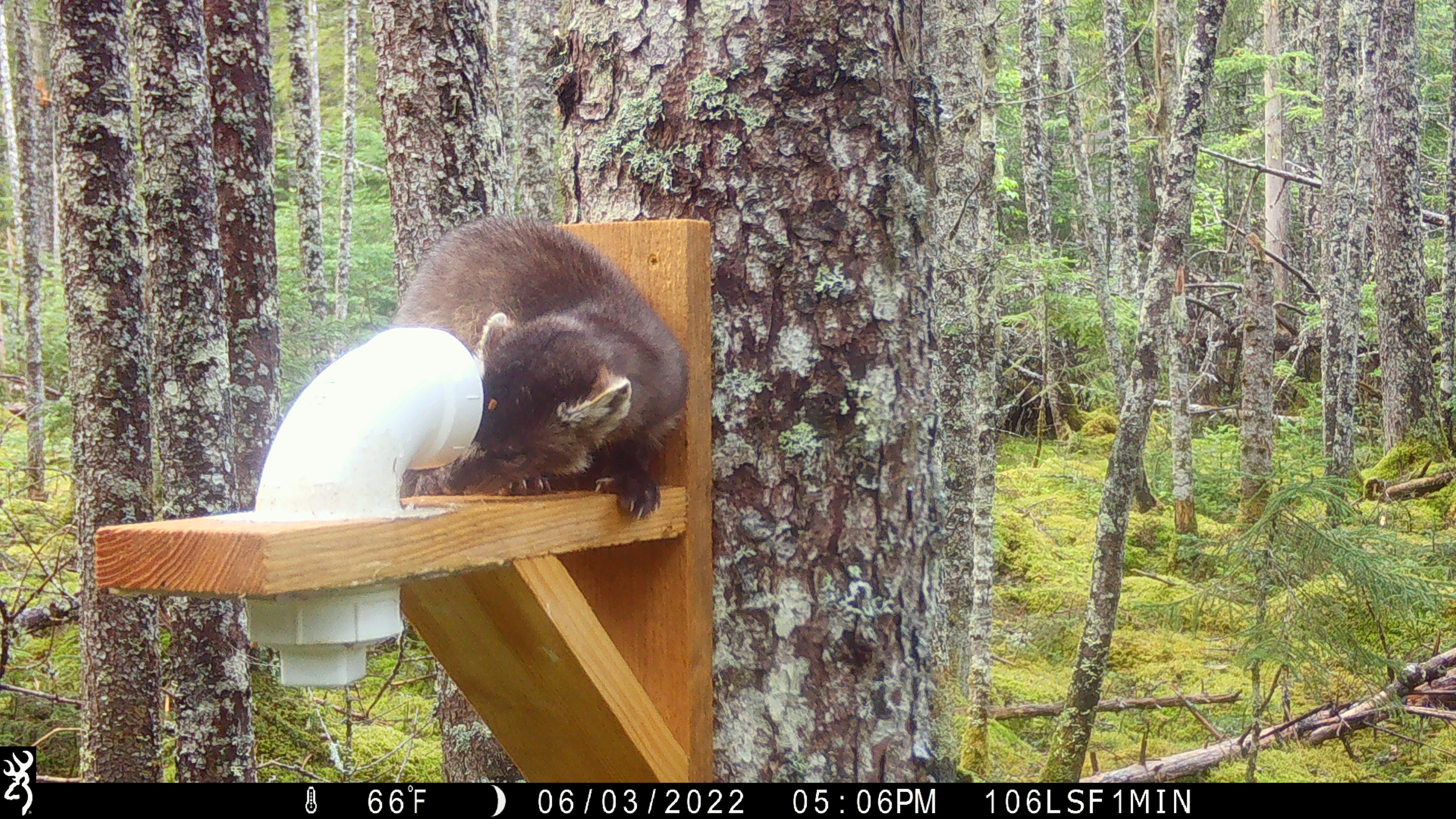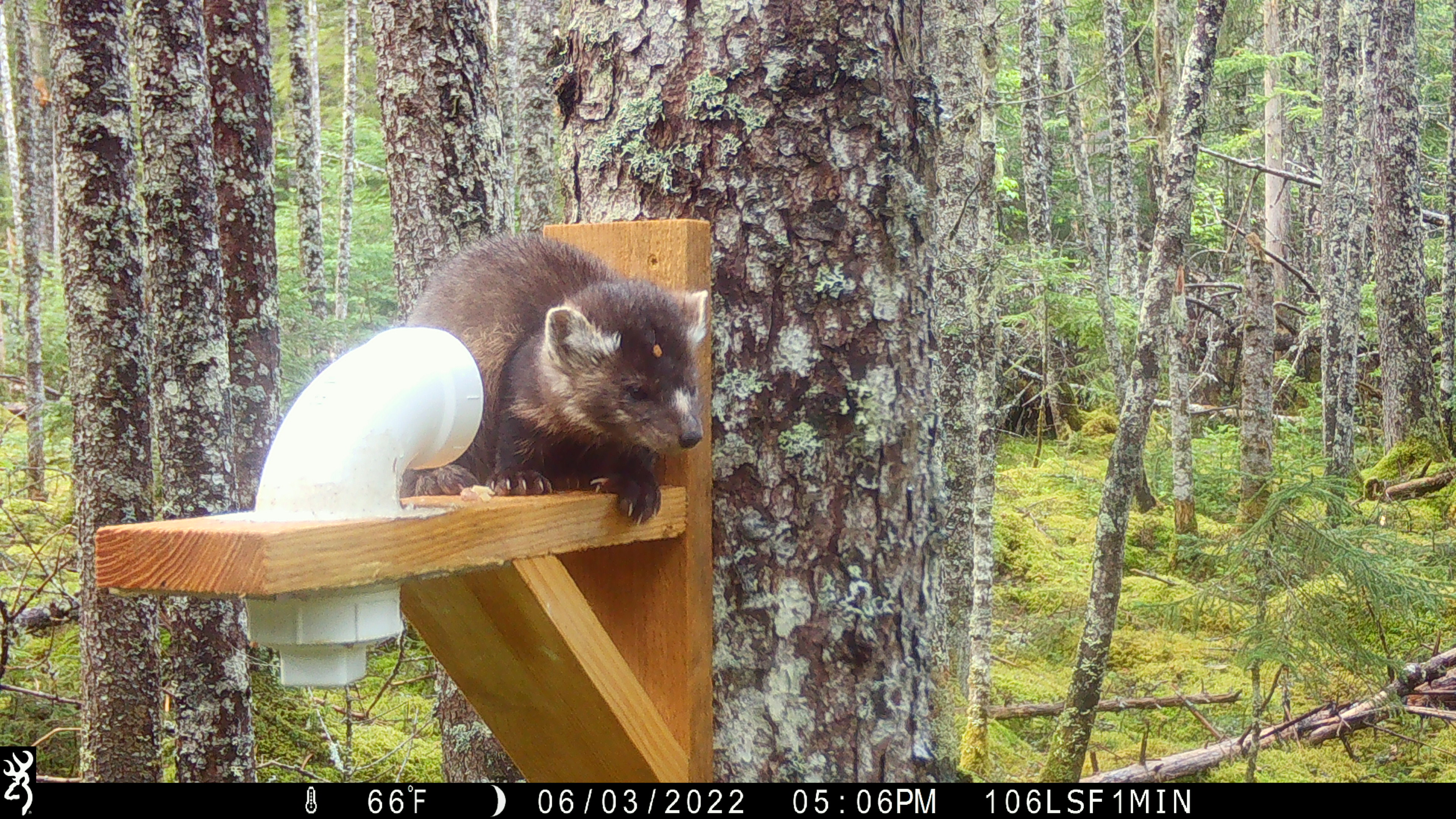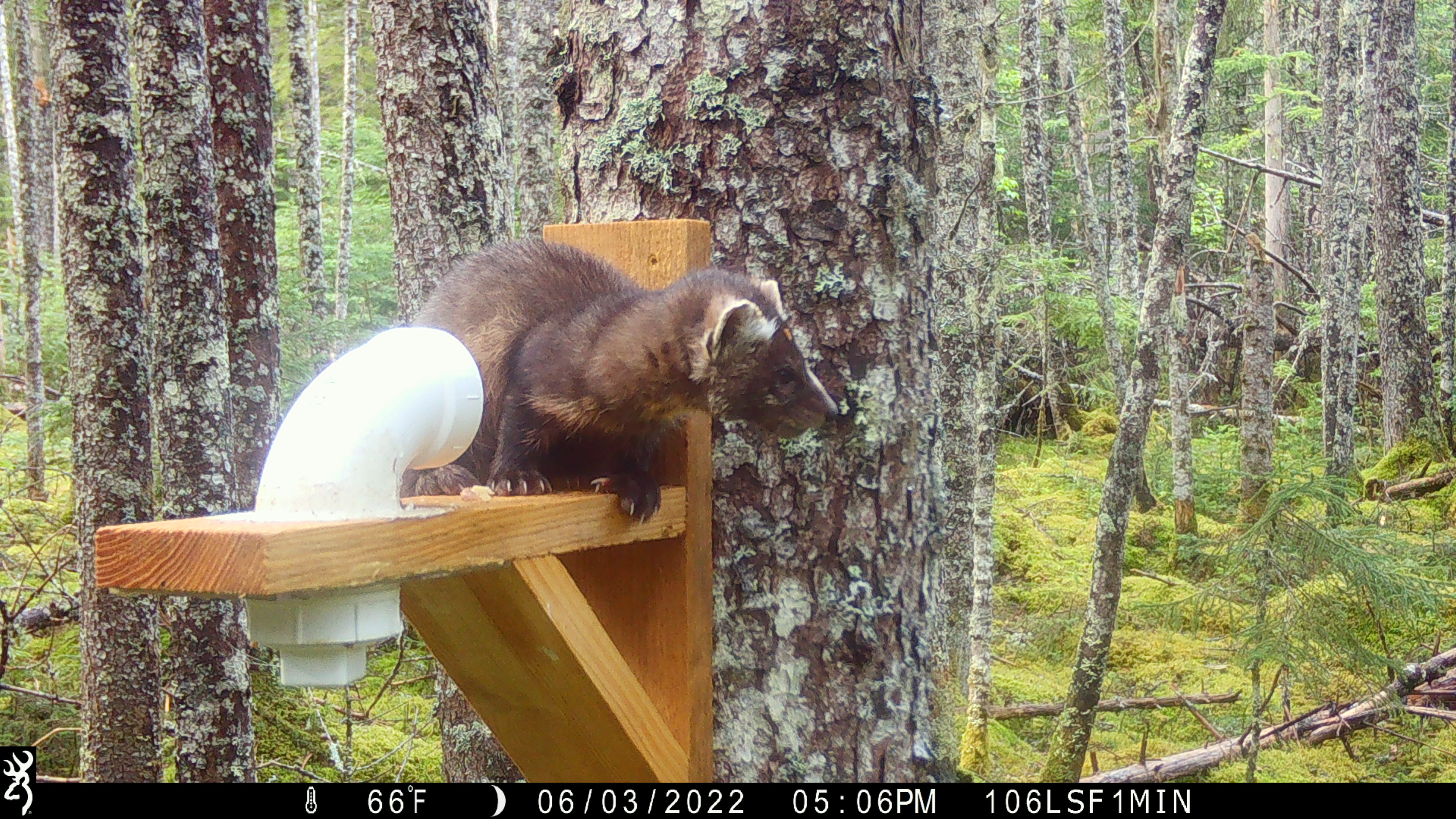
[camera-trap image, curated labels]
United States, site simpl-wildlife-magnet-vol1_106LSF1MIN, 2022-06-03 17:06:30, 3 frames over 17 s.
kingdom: Animalia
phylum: Chordata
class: Mammalia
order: Carnivora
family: Mustelidae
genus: Martes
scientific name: Martes americana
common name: american marten